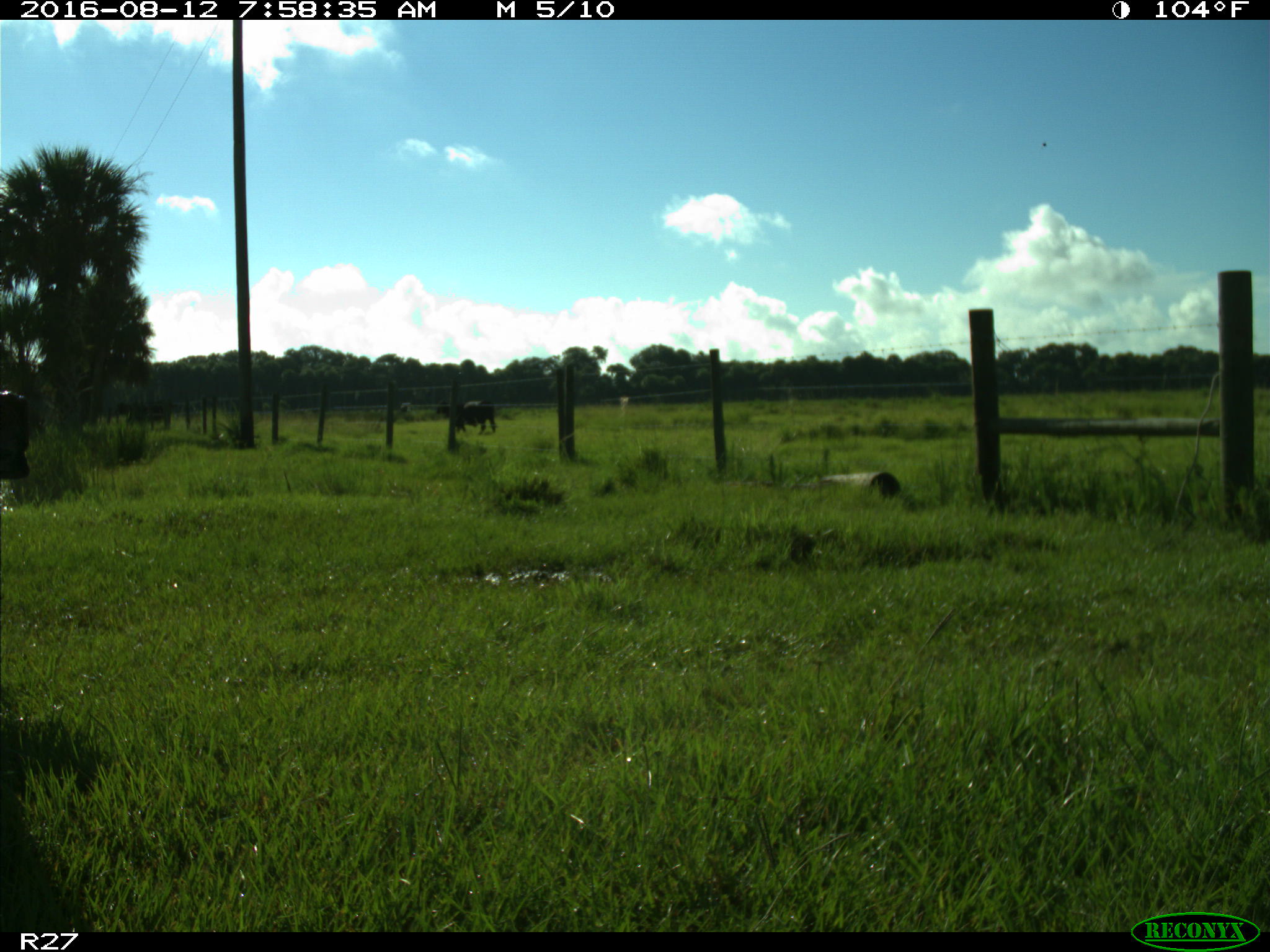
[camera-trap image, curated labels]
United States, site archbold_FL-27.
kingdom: Animalia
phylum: Chordata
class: Mammalia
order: Artiodactyla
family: Bovidae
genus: Bos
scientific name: Bos taurus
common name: domestic cow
Bos taurus (domestic cow).